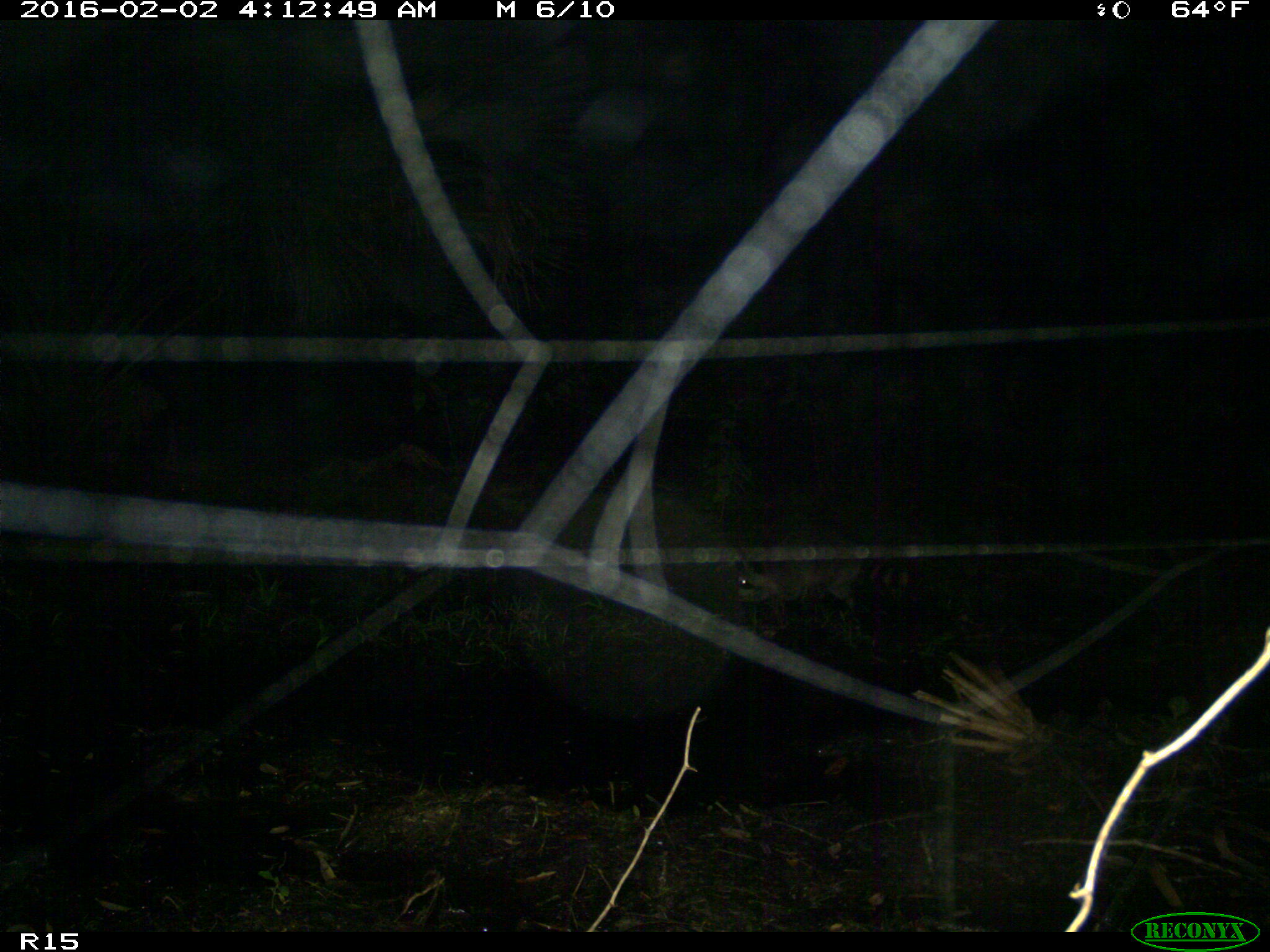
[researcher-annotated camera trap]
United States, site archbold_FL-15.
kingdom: Animalia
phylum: Chordata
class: Mammalia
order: Carnivora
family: Procyonidae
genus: Procyon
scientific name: Procyon lotor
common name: common raccoon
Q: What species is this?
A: Procyon lotor (common raccoon).